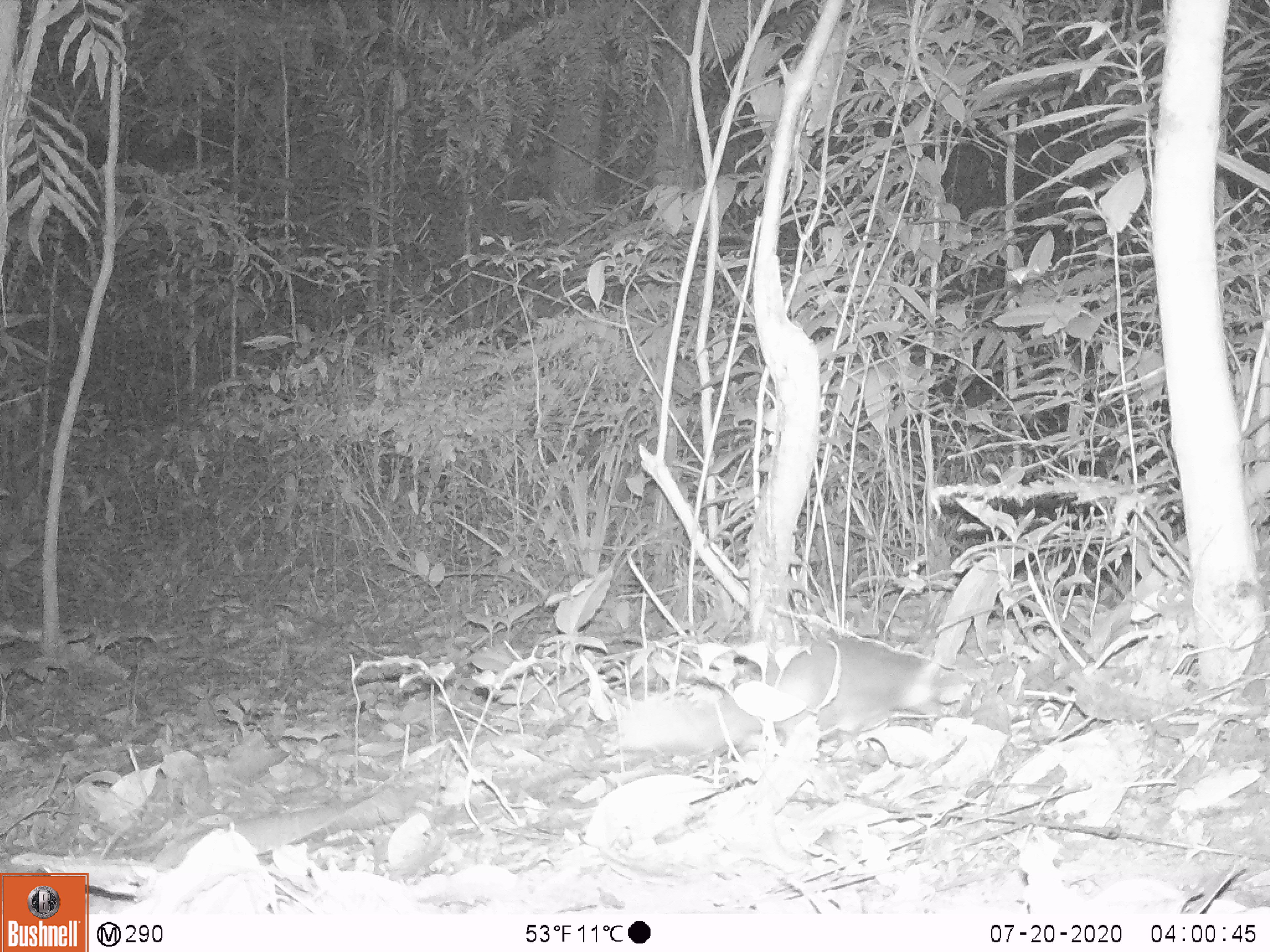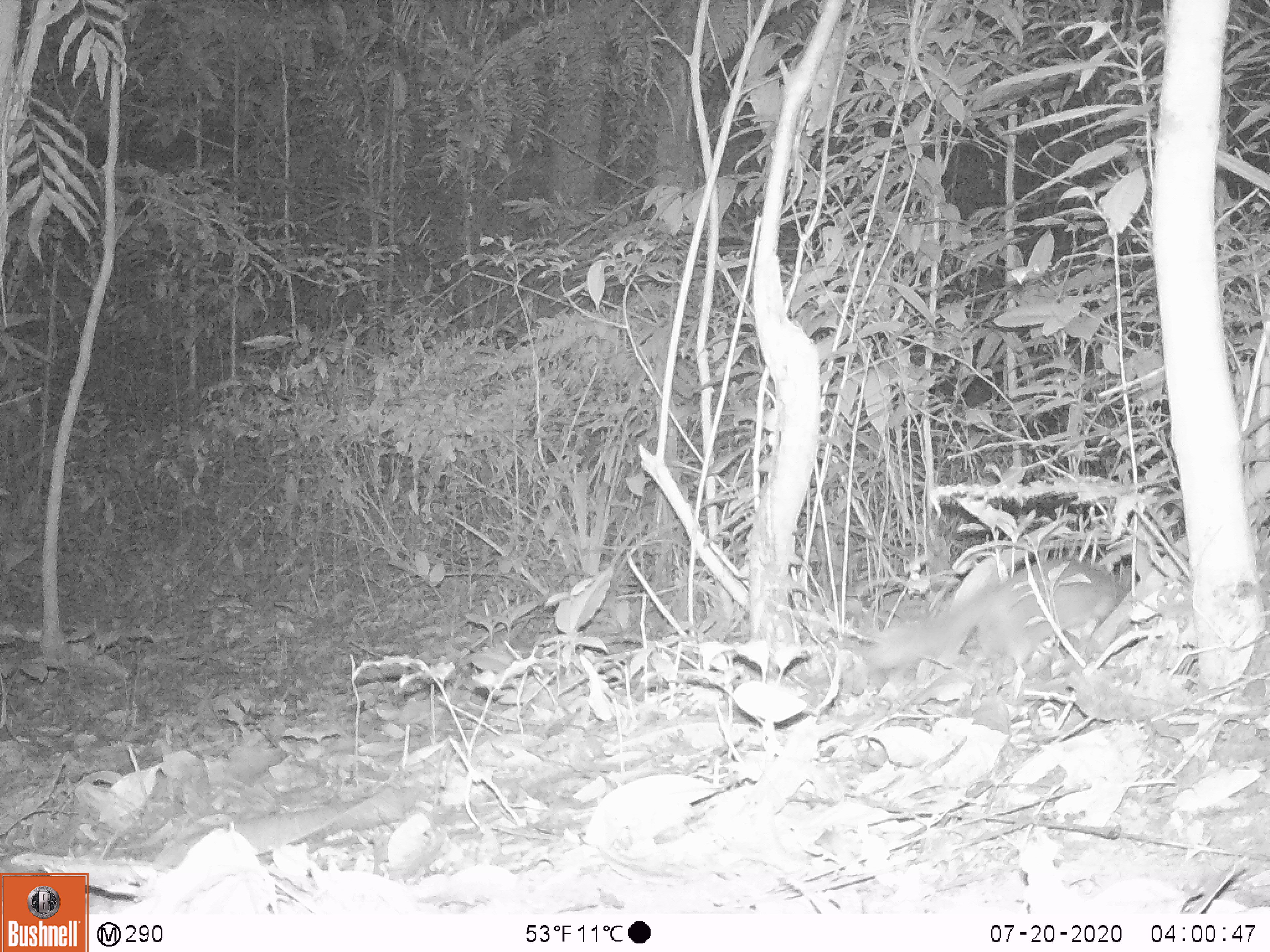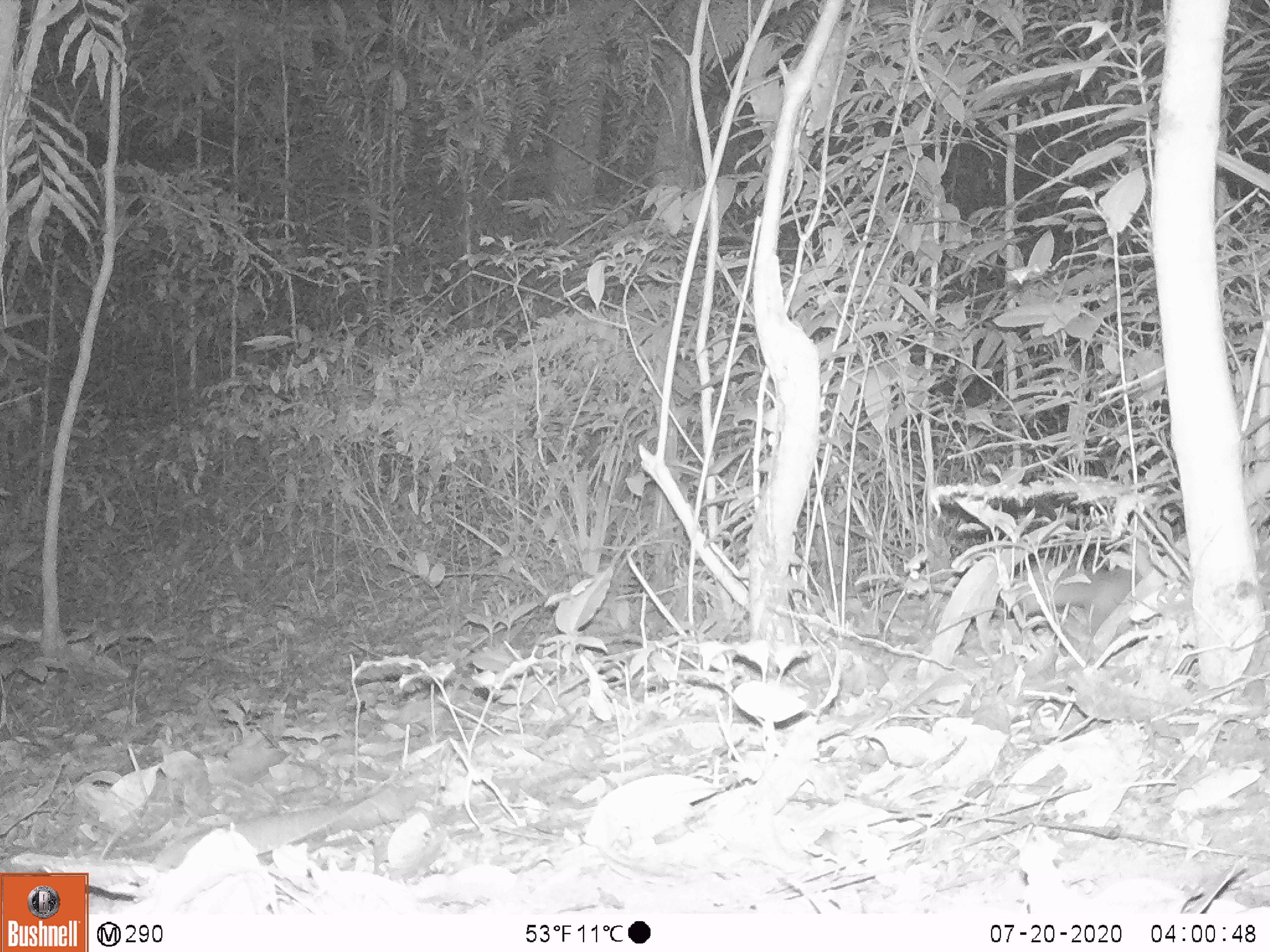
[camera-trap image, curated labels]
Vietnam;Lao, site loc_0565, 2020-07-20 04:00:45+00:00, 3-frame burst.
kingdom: Animalia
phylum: Chordata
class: Mammalia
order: Carnivora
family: Mustelidae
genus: Melogale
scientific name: Melogale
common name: ferret badger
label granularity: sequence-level